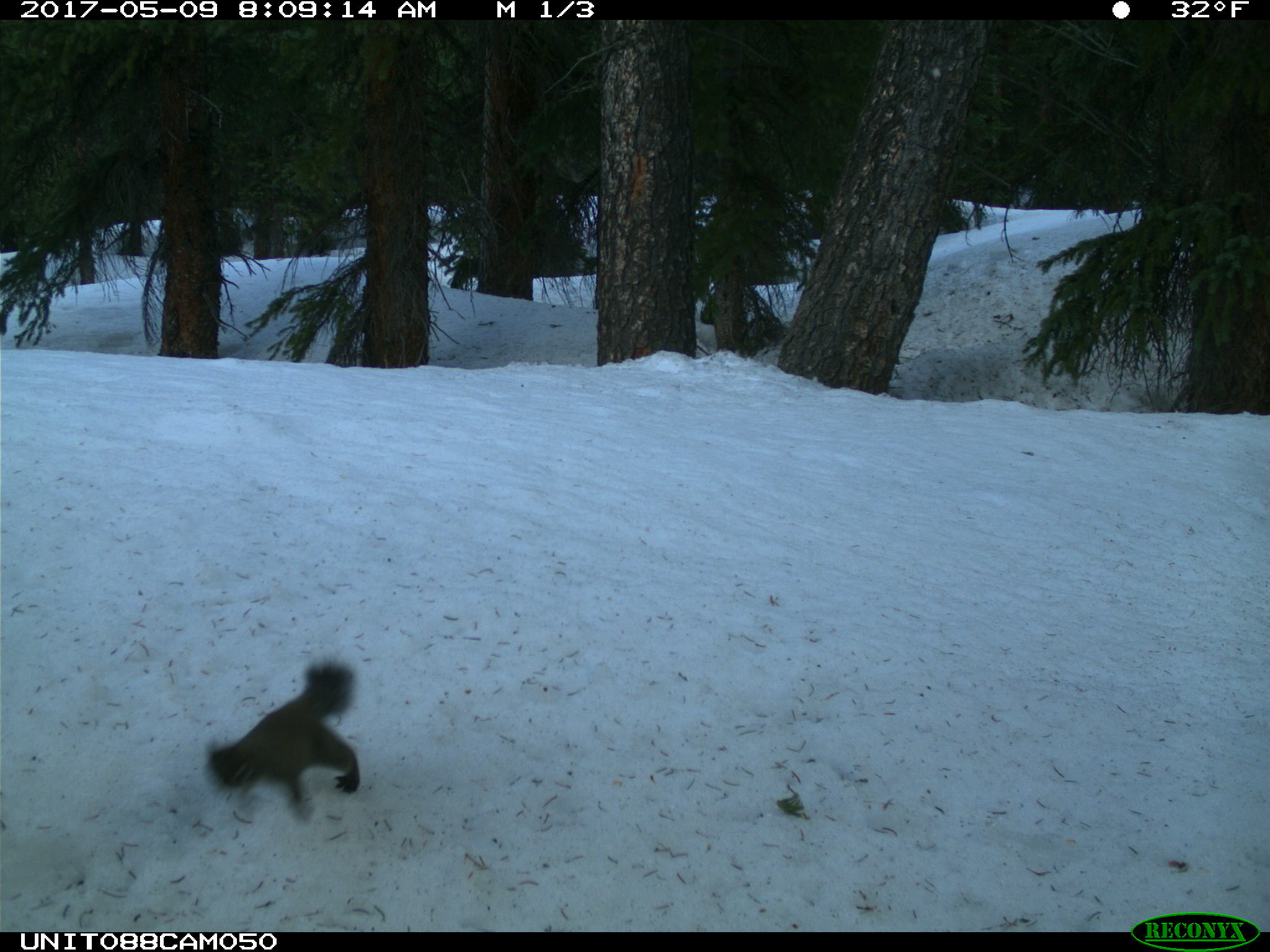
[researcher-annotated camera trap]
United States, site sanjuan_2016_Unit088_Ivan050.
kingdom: Animalia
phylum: Chordata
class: Mammalia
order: Rodentia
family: Sciuridae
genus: Tamiasciurus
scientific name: Tamiasciurus hudsonicus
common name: american red squirrel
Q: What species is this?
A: Tamiasciurus hudsonicus (american red squirrel).